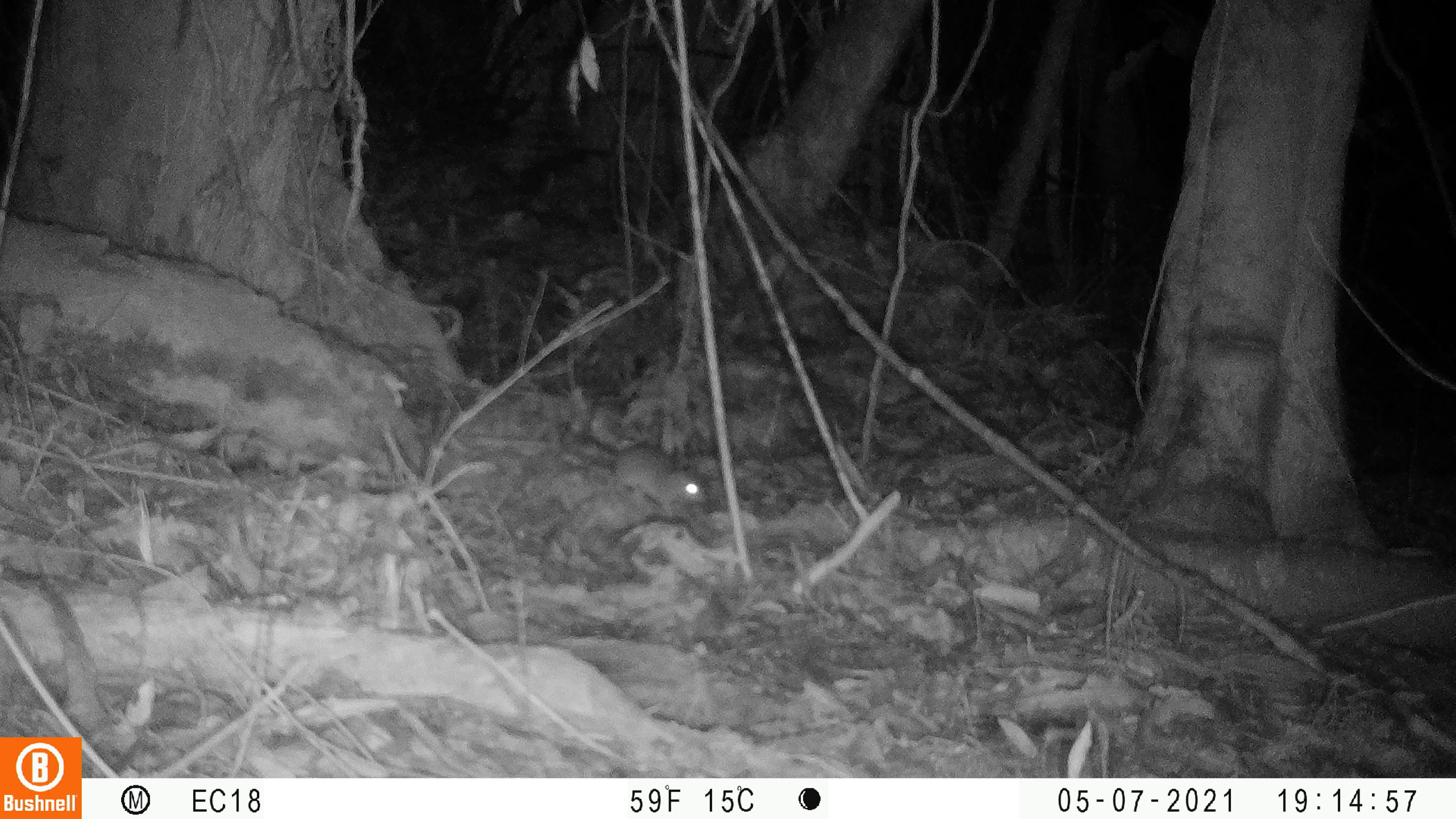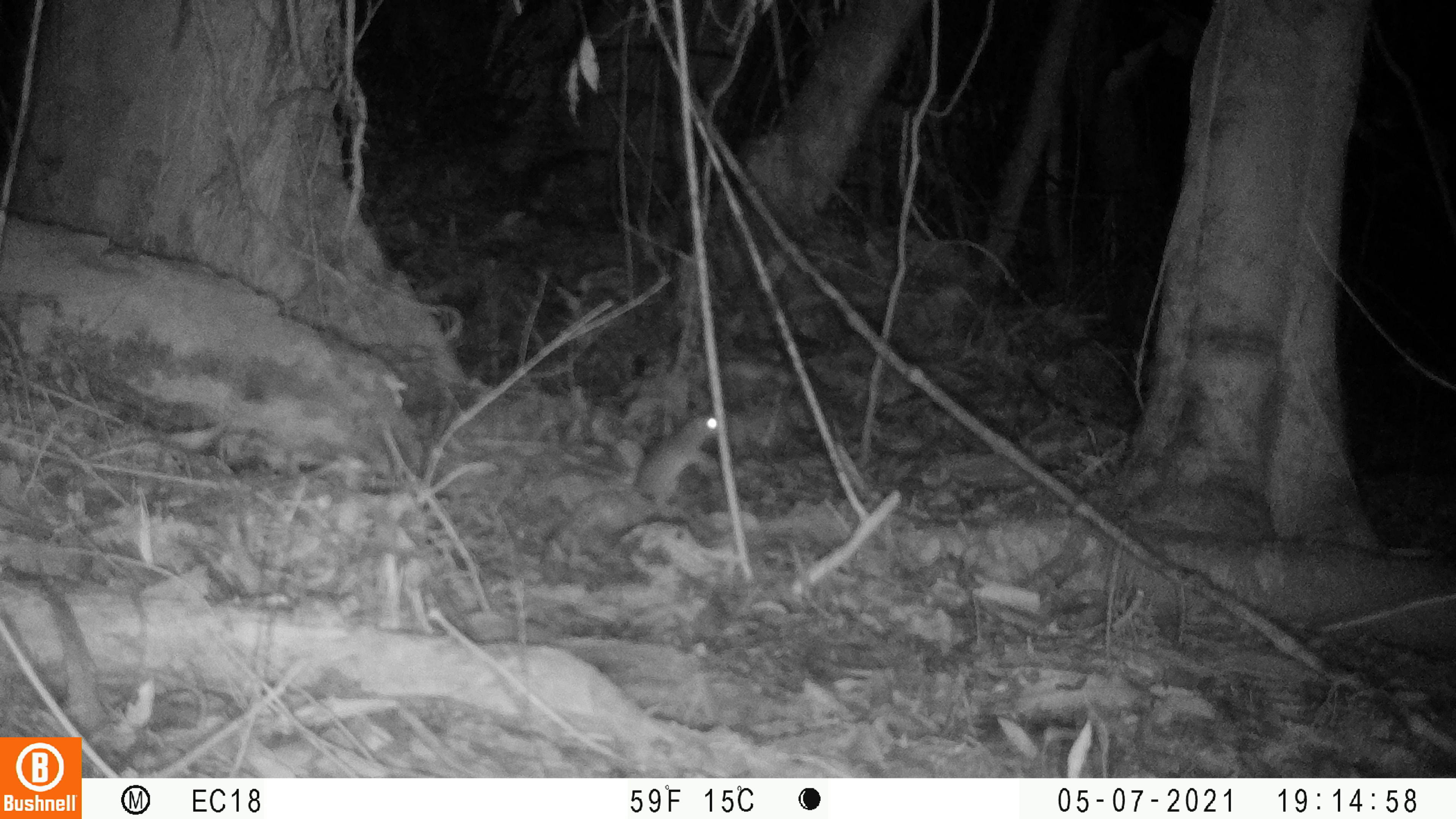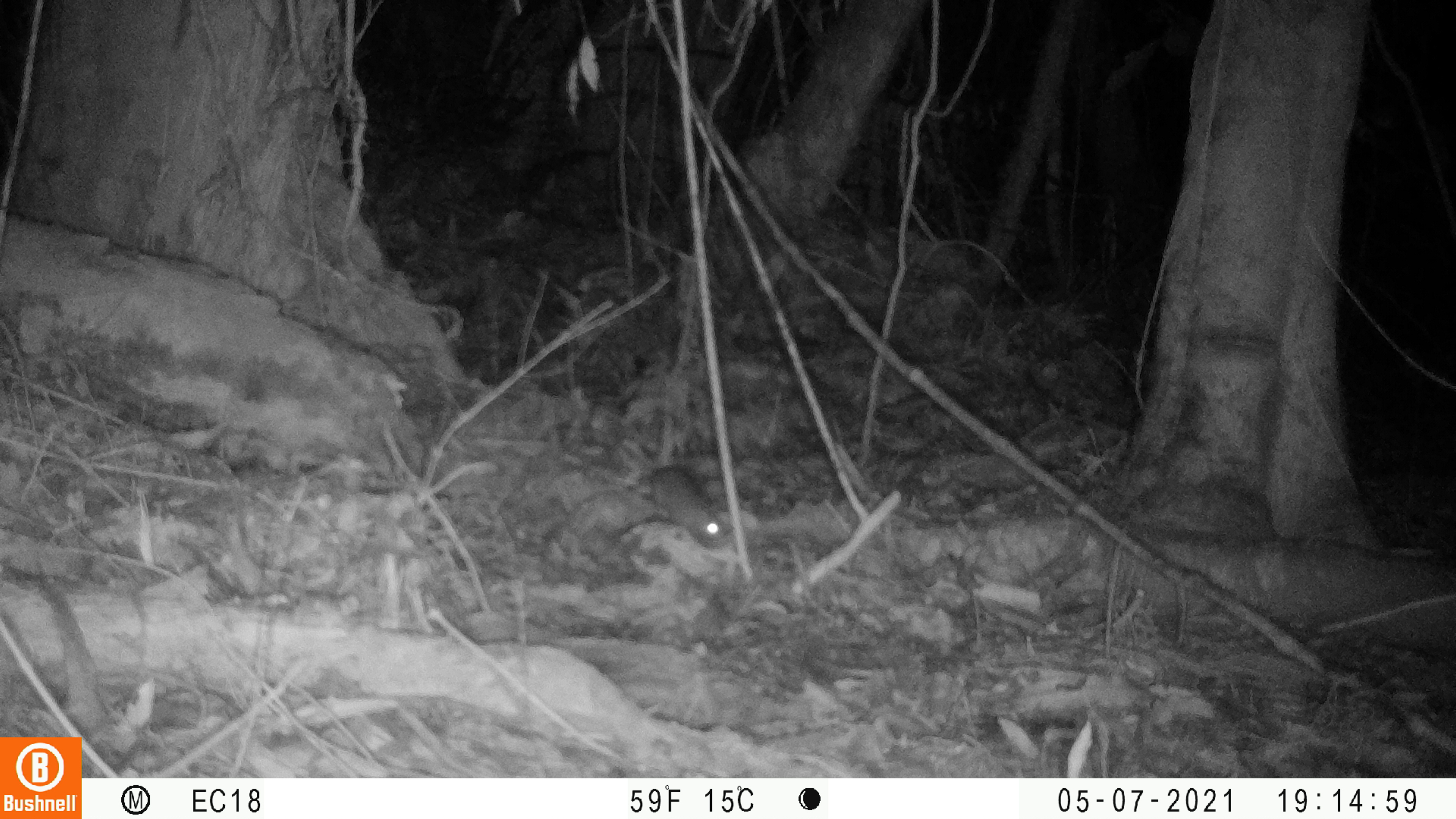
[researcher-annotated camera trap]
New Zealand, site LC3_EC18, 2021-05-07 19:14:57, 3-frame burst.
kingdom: Animalia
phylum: Chordata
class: Mammalia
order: Rodentia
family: Muridae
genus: Rattus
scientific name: Rattus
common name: rat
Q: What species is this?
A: Rat (Rattus).